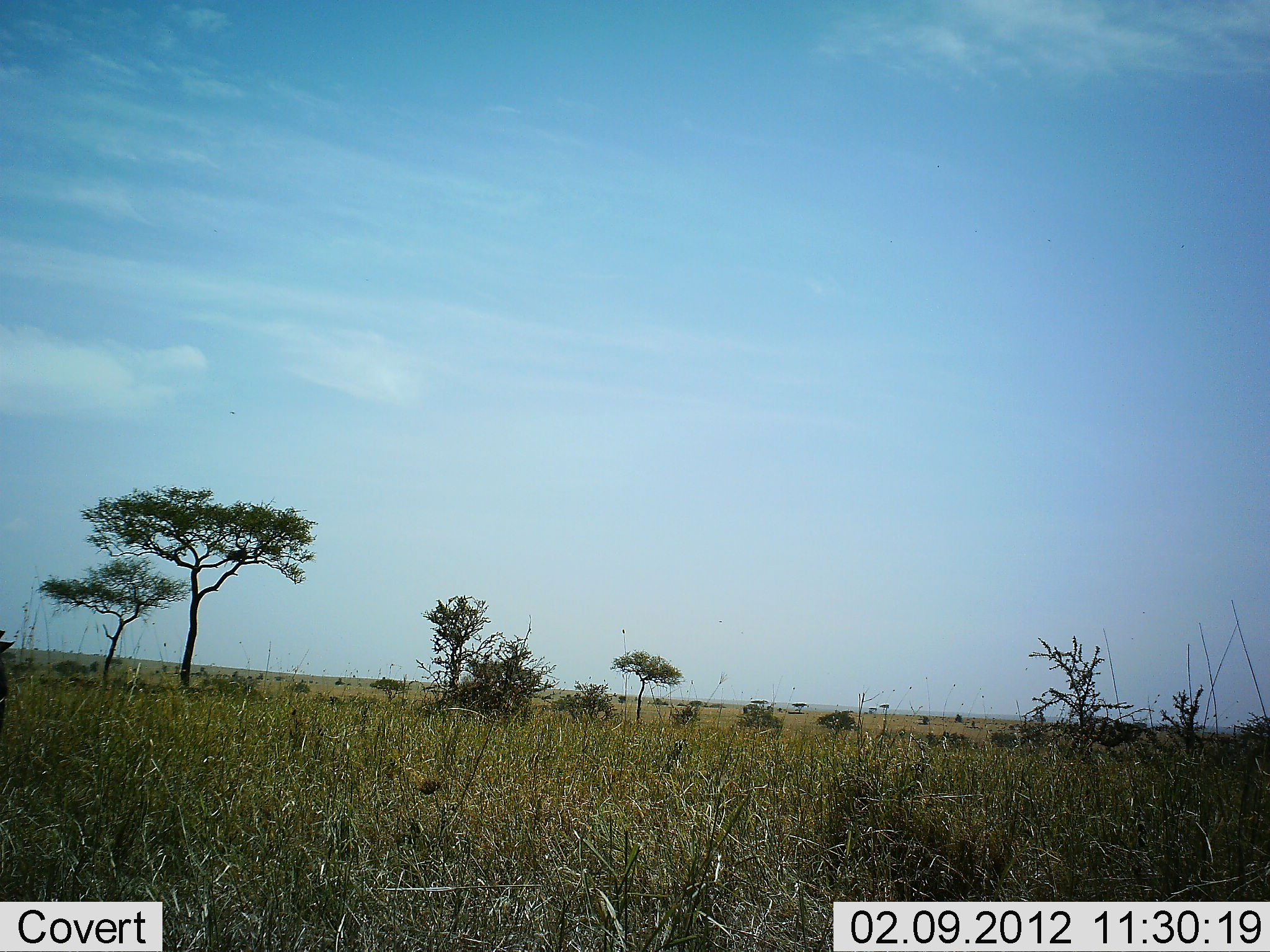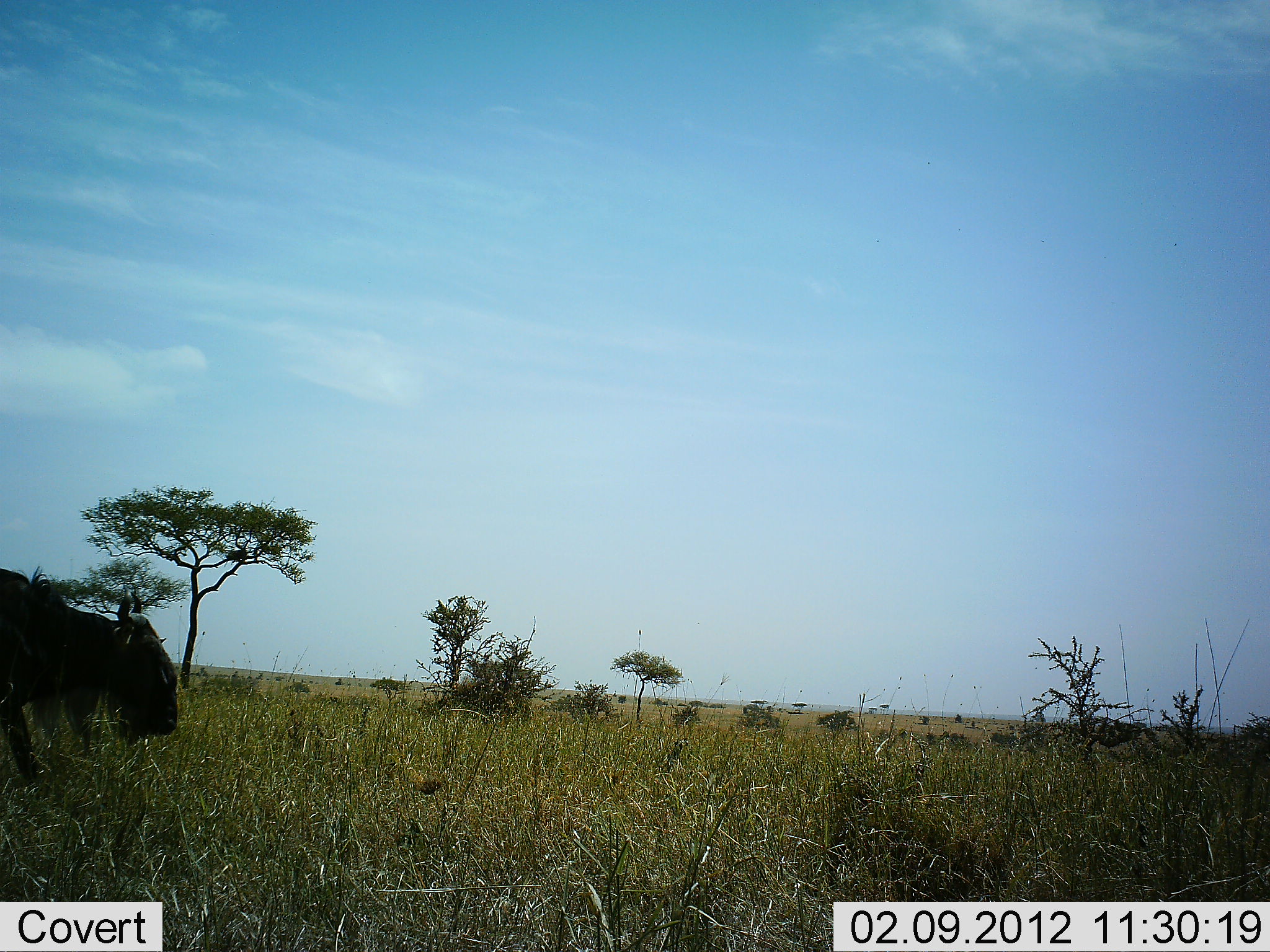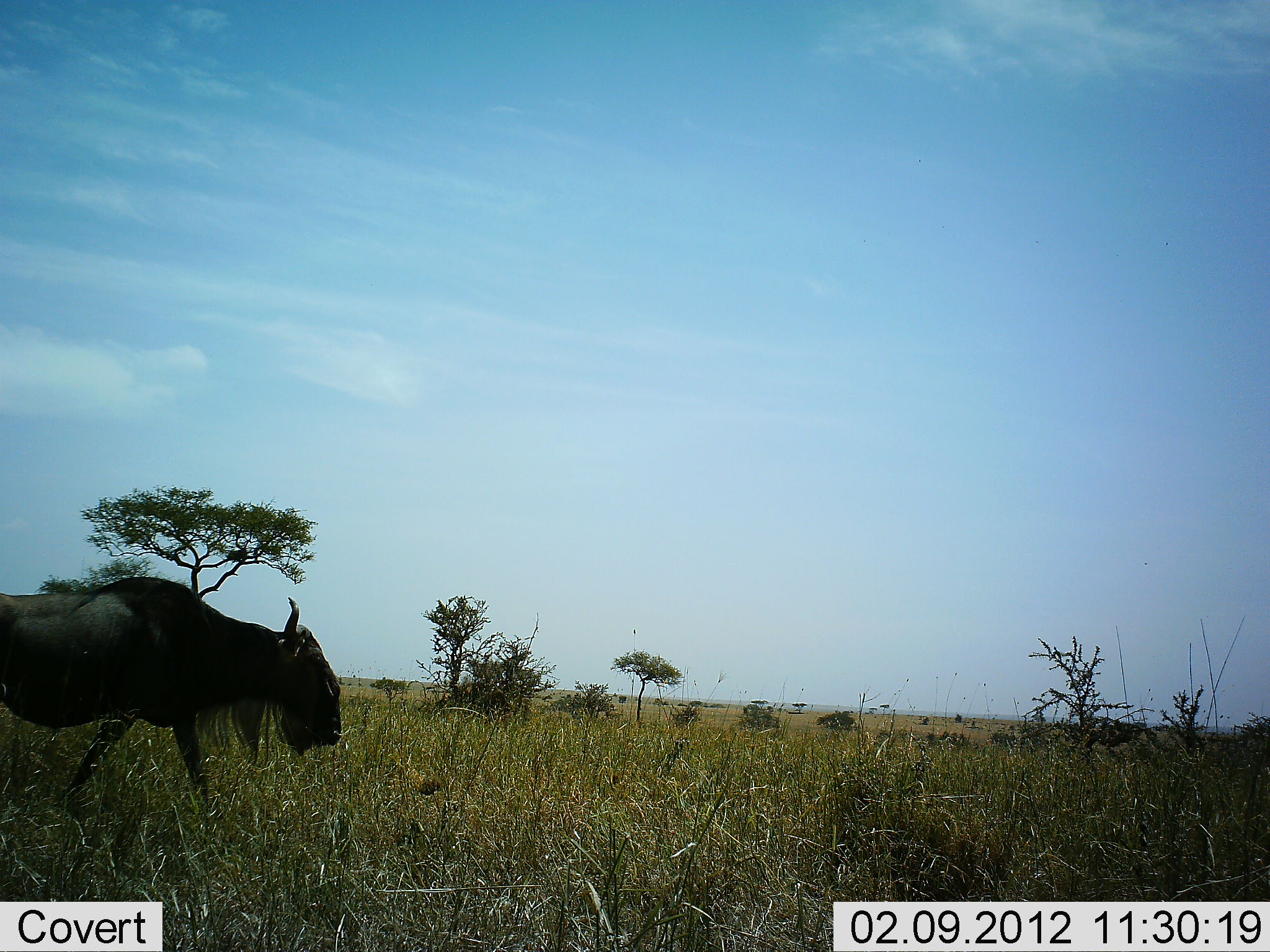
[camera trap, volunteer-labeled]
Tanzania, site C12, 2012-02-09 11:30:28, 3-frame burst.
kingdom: Animalia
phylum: Chordata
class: Mammalia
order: Artiodactyla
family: Bovidae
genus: Connochaetes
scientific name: Connochaetes taurinus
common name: blue wildebeest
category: wildebeest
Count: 1.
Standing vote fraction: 4%.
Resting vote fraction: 0%.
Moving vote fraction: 100%.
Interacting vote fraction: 0%.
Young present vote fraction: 0%.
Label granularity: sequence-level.